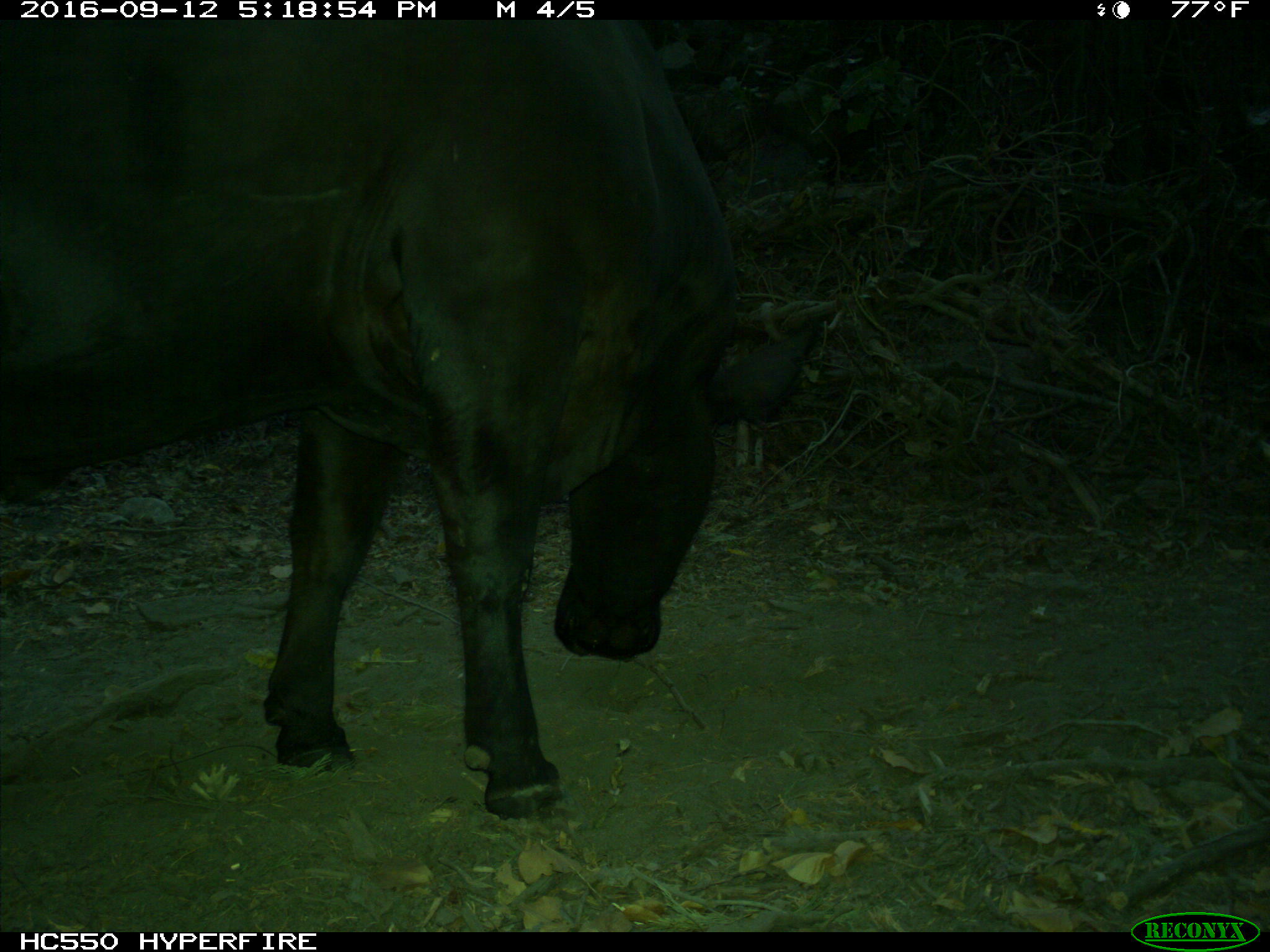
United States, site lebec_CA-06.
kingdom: Animalia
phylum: Chordata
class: Mammalia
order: Artiodactyla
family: Bovidae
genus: Bos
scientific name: Bos taurus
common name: domestic cow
Bos taurus (domestic cow).